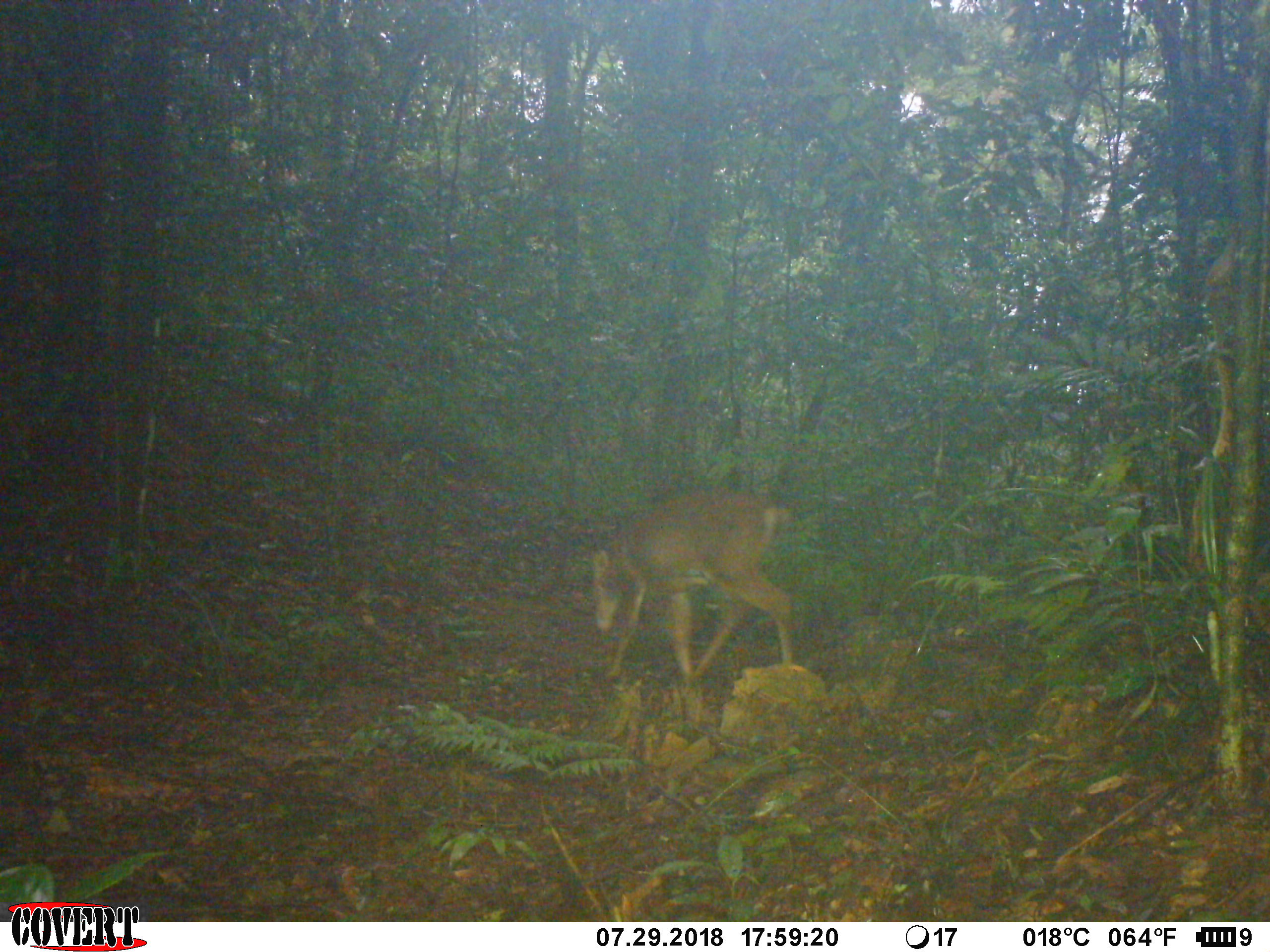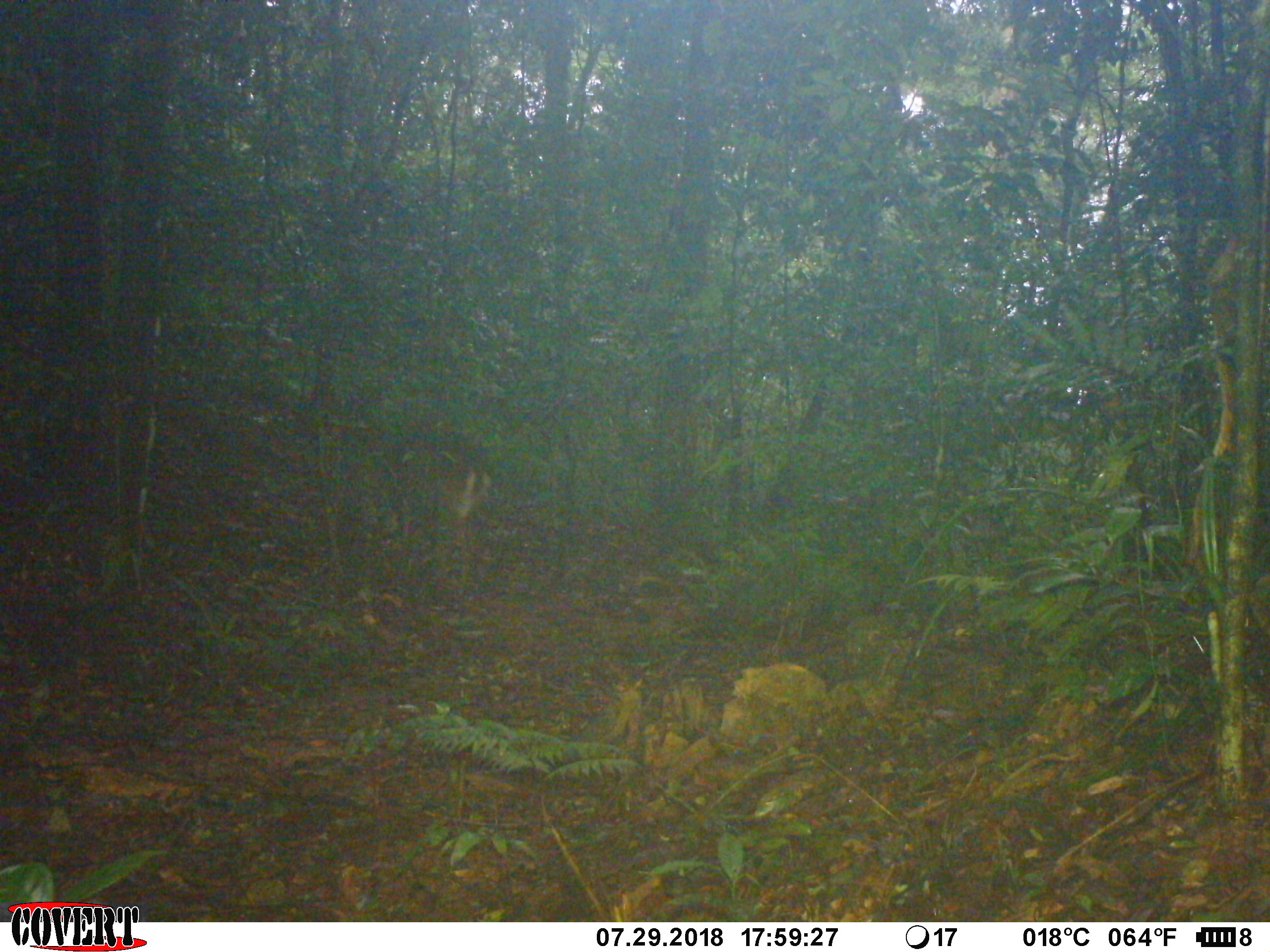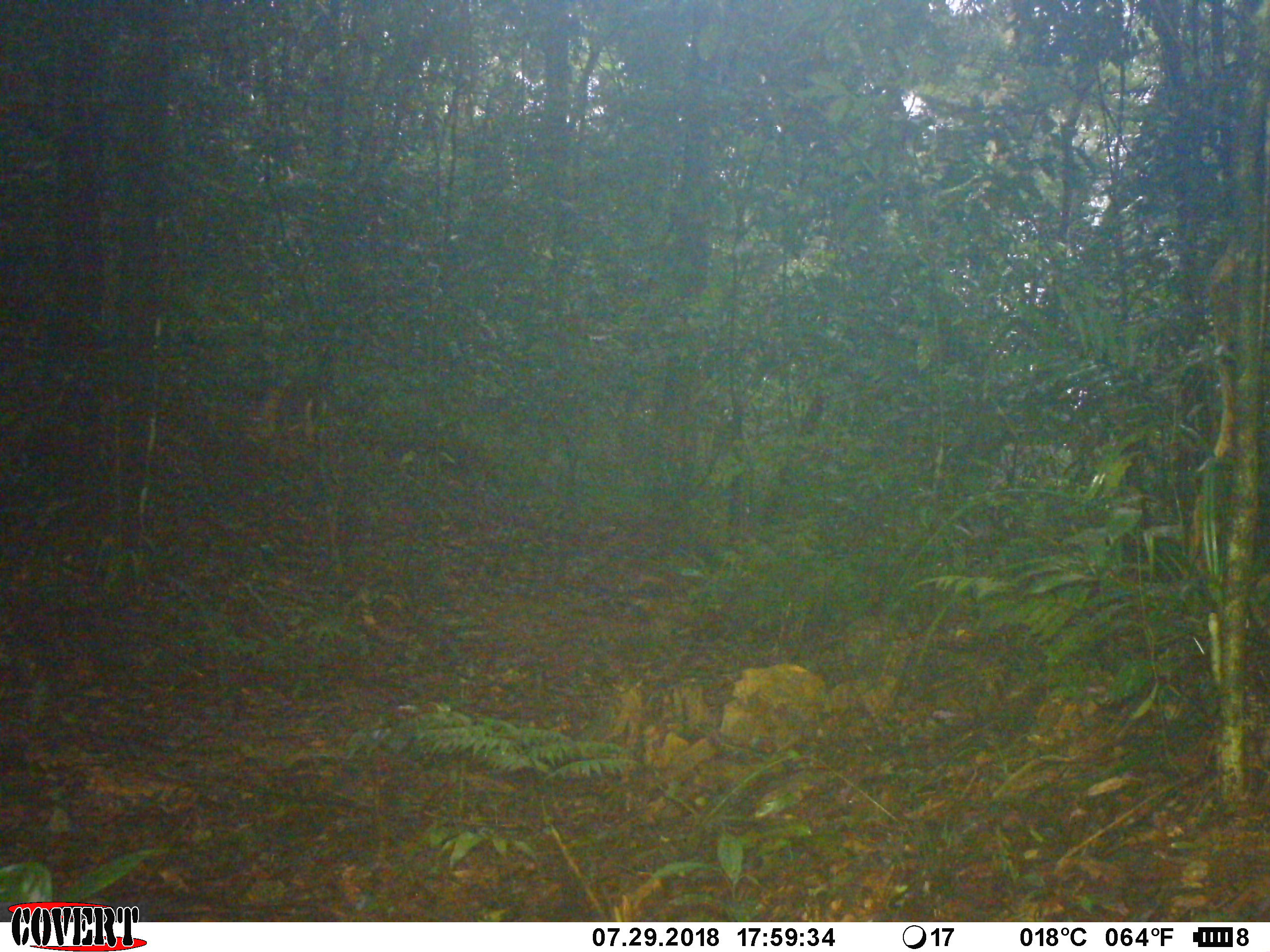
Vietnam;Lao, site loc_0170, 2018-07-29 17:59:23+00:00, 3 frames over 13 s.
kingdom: Animalia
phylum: Chordata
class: Mammalia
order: Artiodactyla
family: Cervidae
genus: Muntiacus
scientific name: Muntiacus vuquangensis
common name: large-antlered muntjac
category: large antlered muntjac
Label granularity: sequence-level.